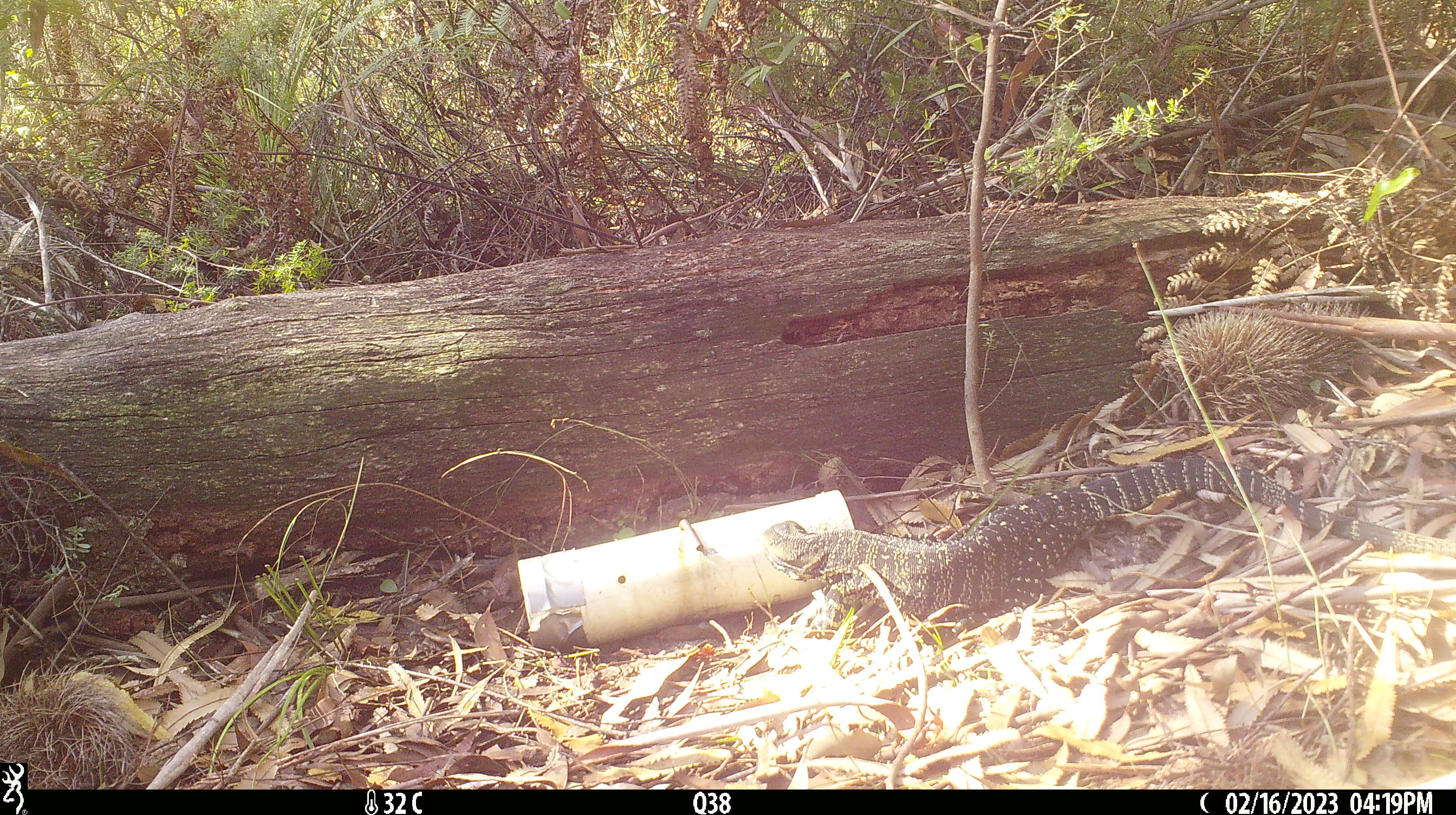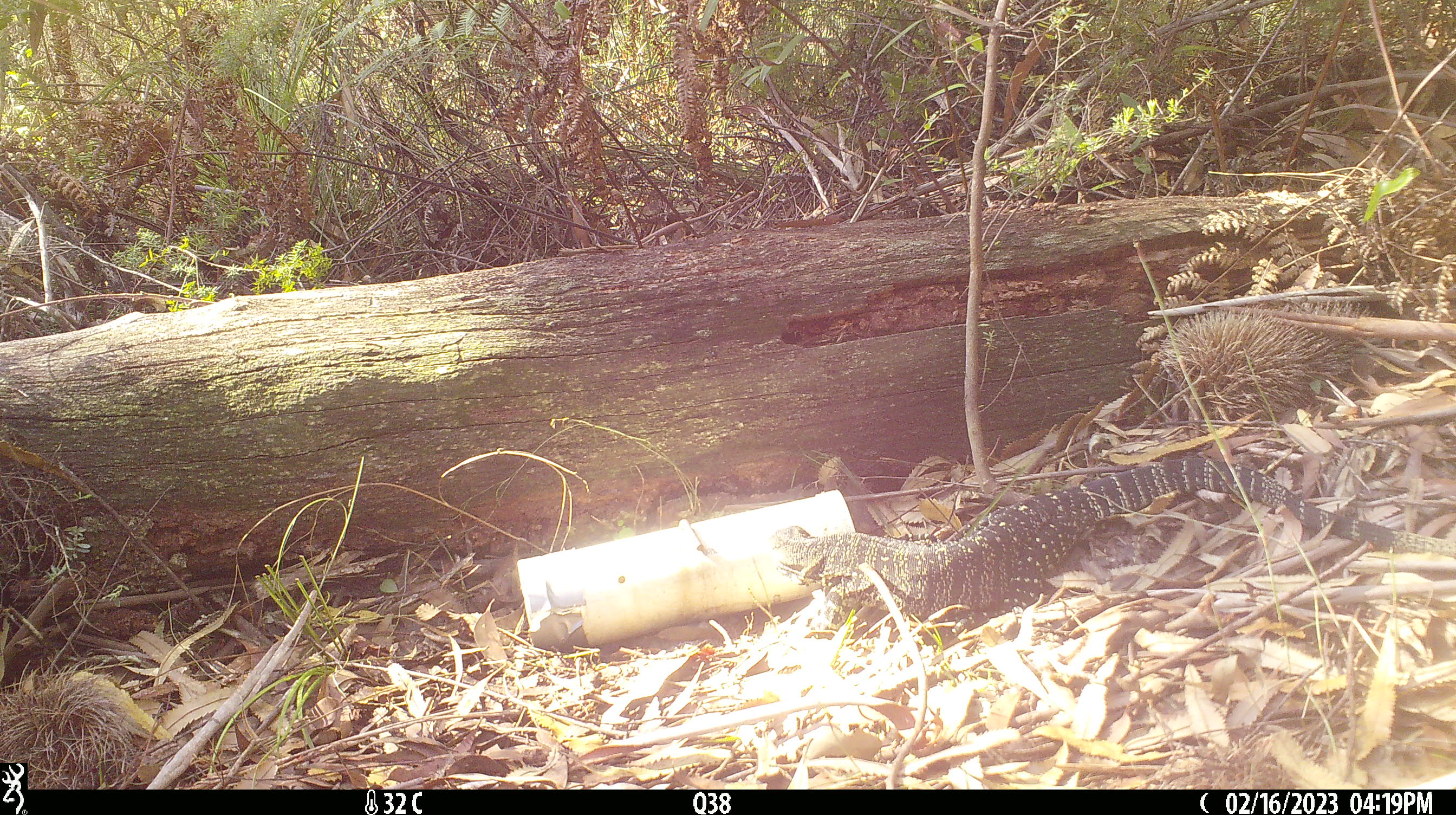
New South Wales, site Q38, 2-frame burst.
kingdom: Animalia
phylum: Chordata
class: Reptilia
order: Squamata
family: Varanidae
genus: Varanus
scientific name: Varanus varius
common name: lace monitor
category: goanna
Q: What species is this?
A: Goanna (lace monitor) (Varanus varius).